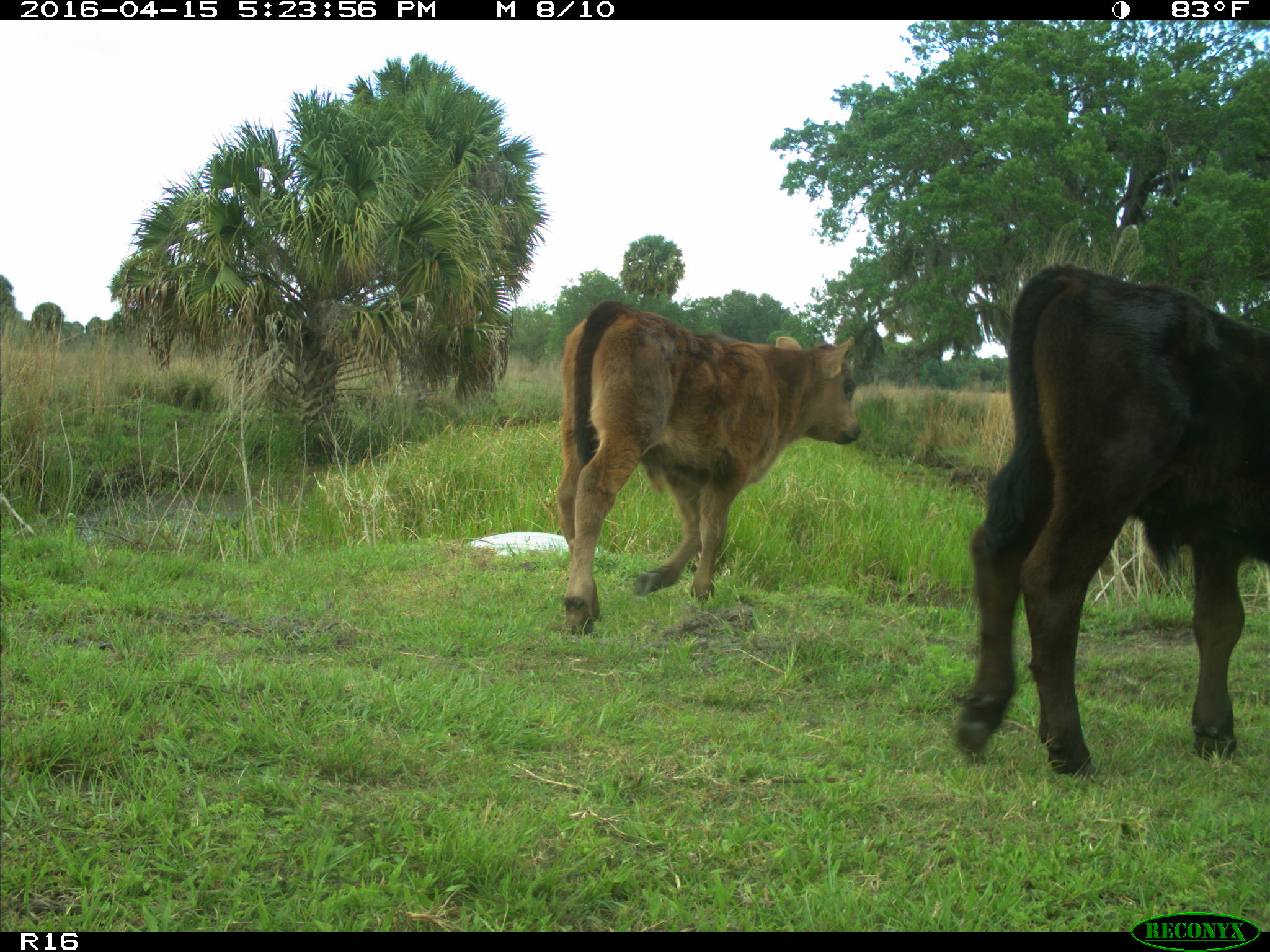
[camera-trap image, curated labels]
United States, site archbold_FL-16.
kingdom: Animalia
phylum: Chordata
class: Mammalia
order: Artiodactyla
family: Bovidae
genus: Bos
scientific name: Bos taurus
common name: domestic cow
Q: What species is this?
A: Bos taurus (domestic cow).